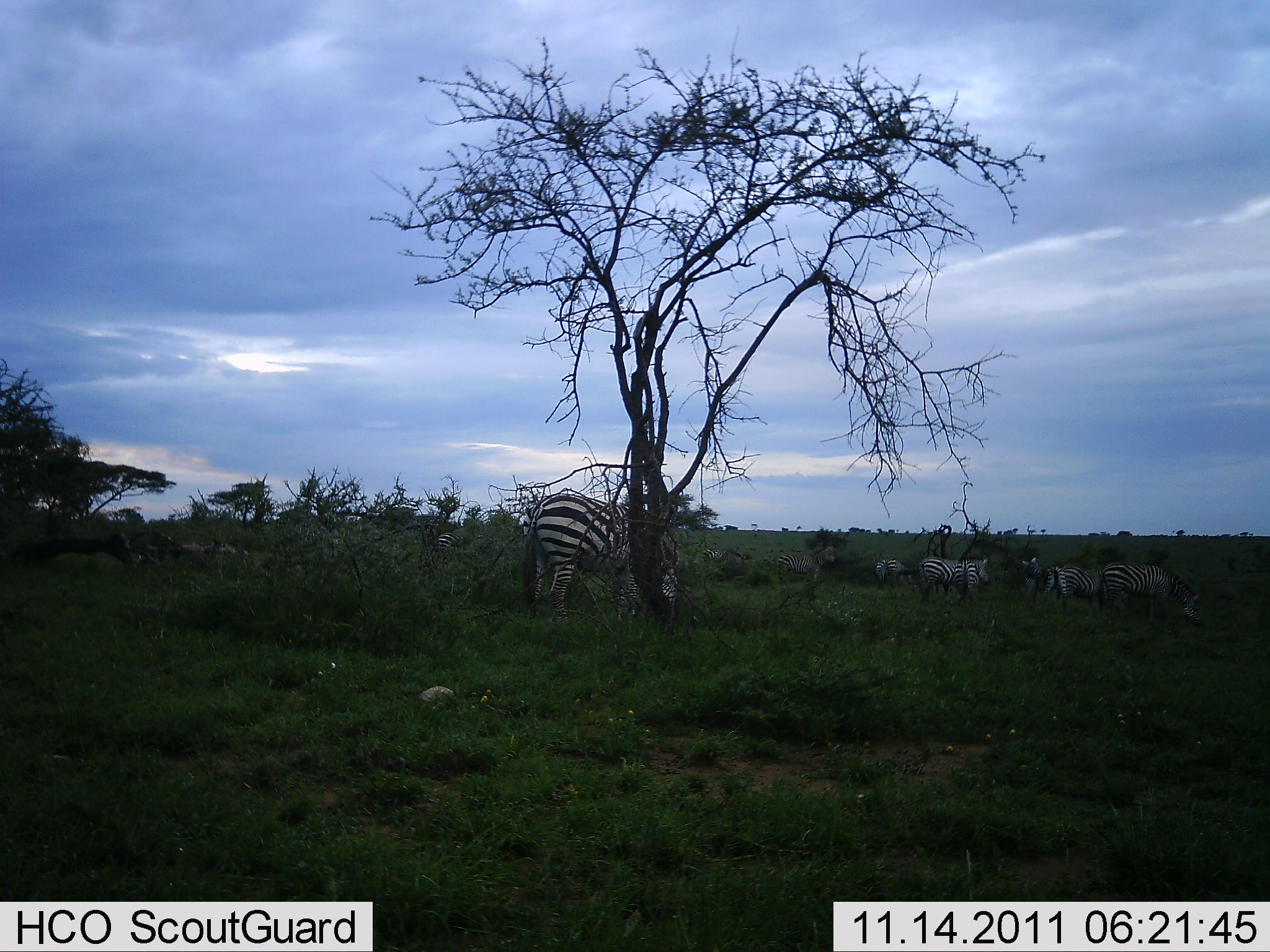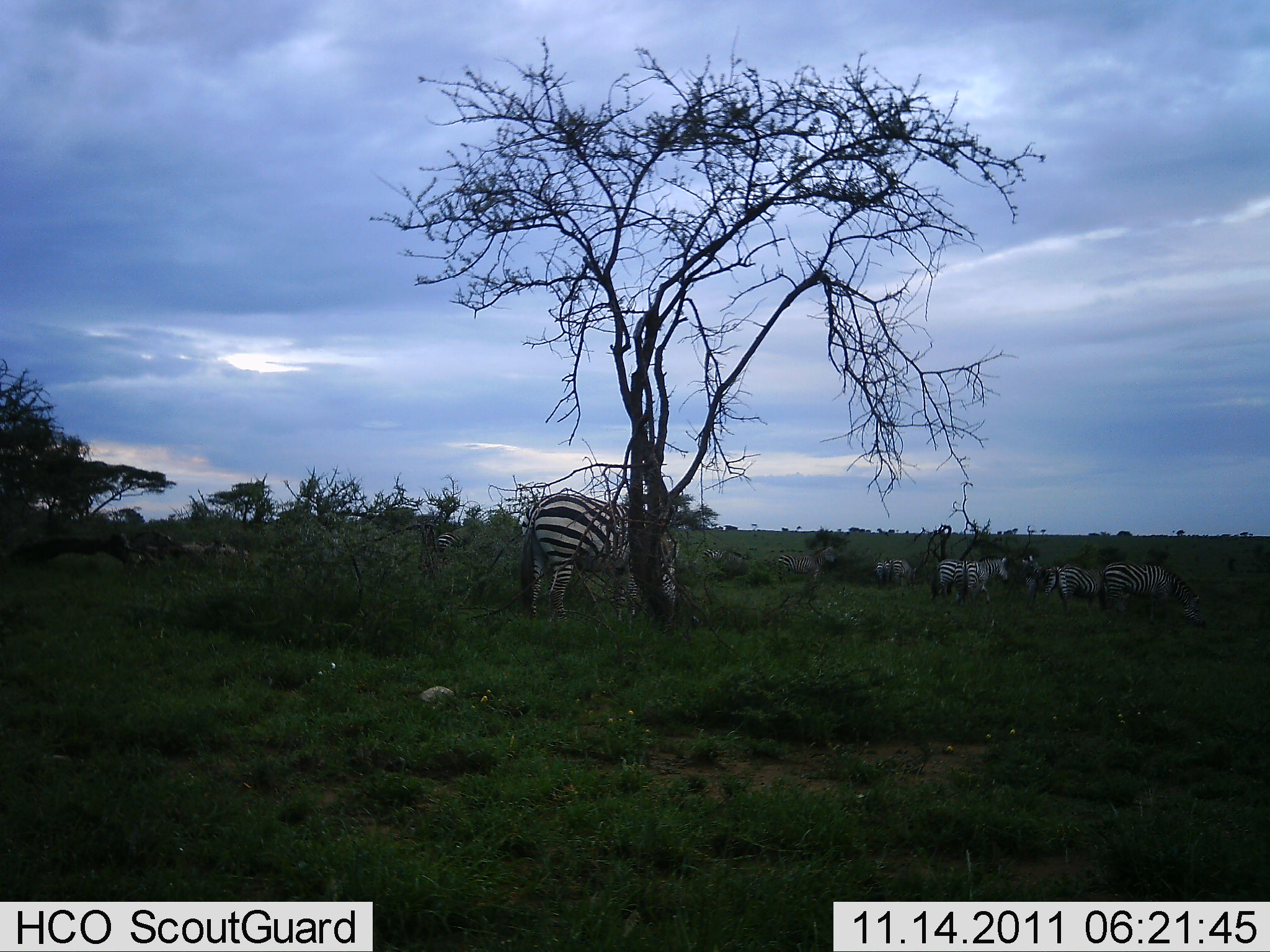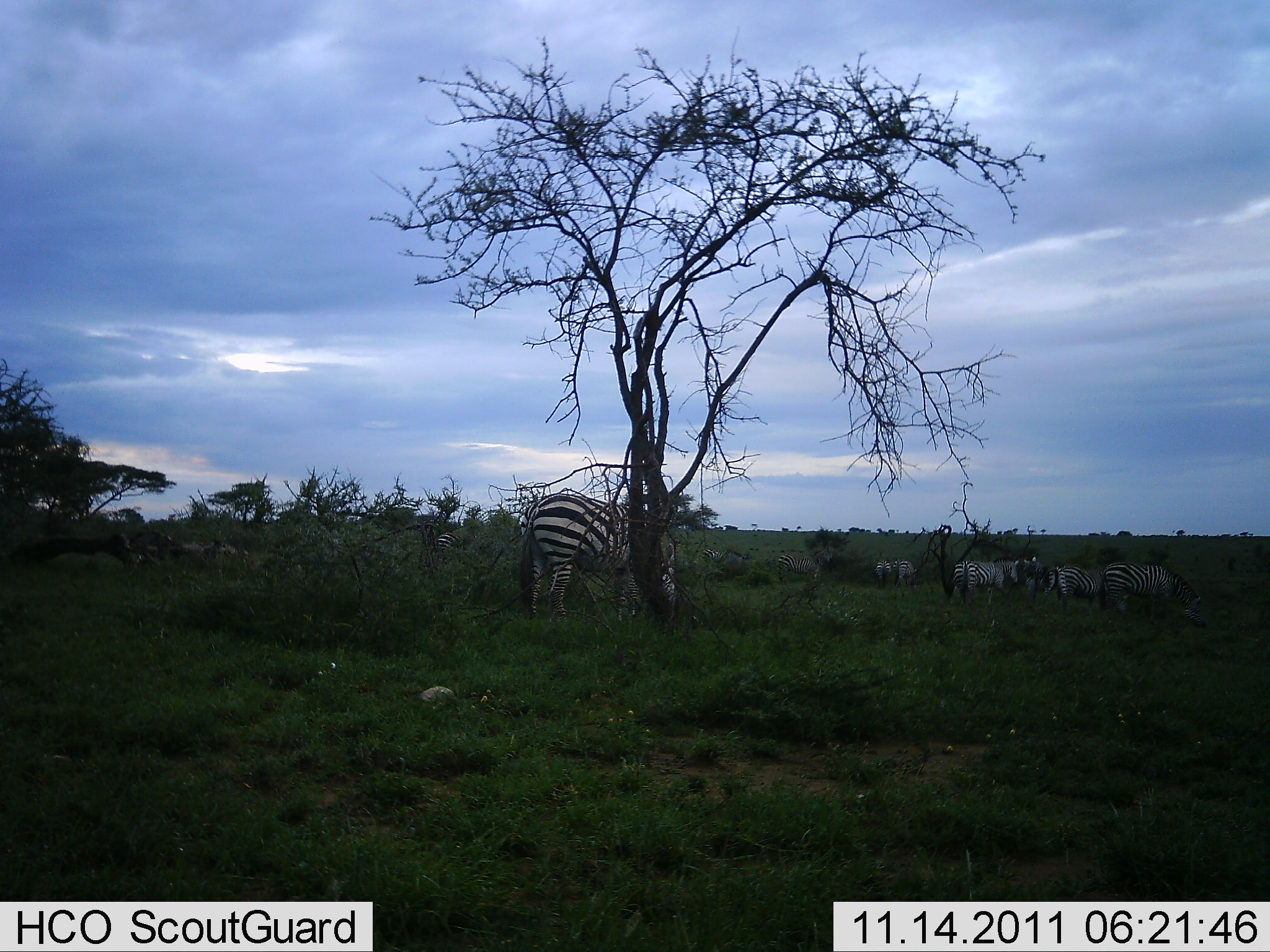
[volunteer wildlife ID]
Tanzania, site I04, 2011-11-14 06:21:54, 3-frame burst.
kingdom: Animalia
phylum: Chordata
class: Mammalia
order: Perissodactyla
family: Equidae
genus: Equus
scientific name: Equus quagga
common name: plains zebra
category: zebra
Zebra (plains zebra) (Equus quagga), count 7. Behavior (volunteer vote fractions): standing 53%, resting 6%, moving 41%, interacting 6%. Young present (vote fraction): 0%. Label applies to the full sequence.